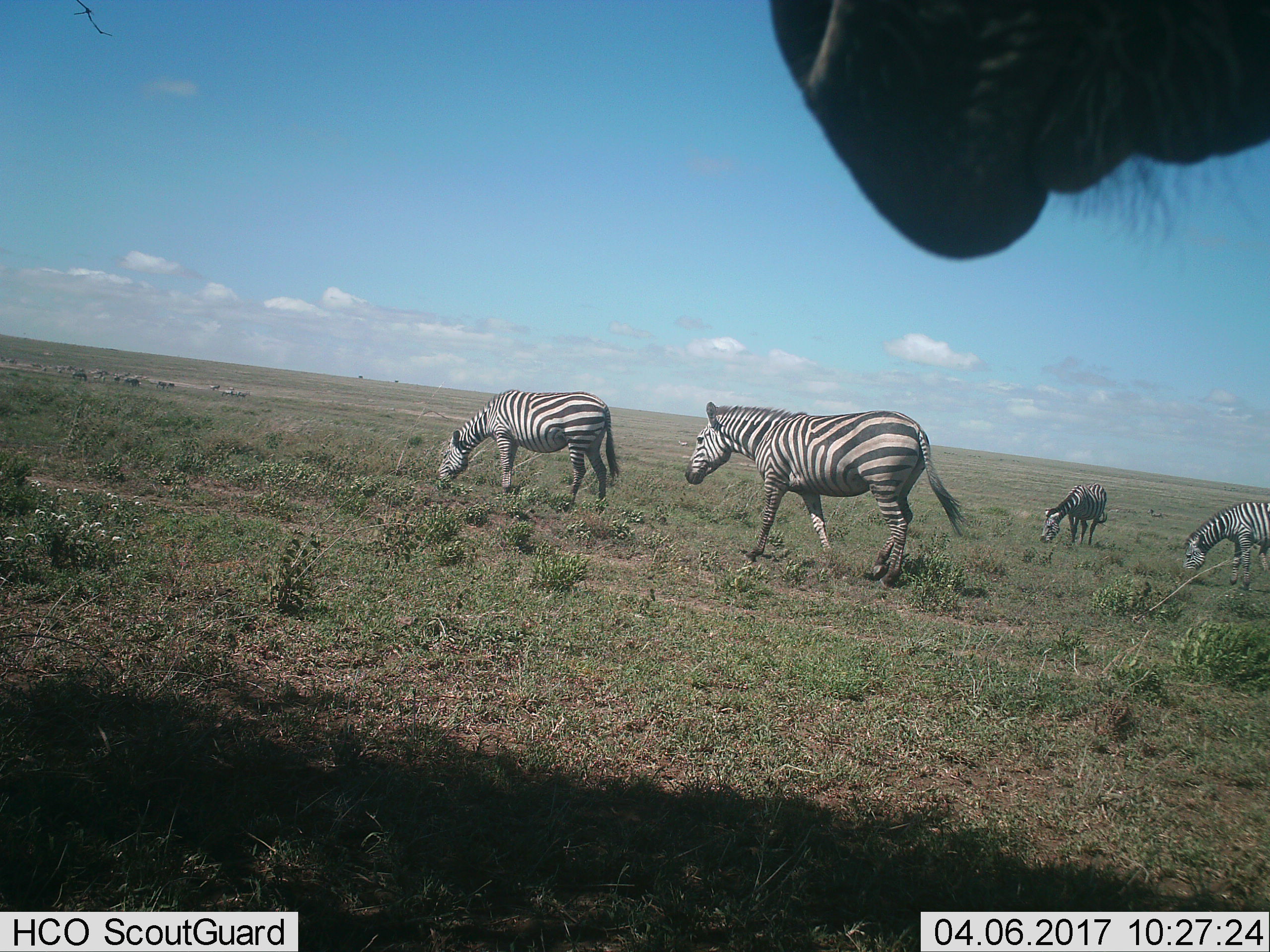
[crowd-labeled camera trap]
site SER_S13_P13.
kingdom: Animalia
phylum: Chordata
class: Mammalia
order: Perissodactyla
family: Equidae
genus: Equus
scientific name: Equus quagga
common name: plains zebra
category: zebraplains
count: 5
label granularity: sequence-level